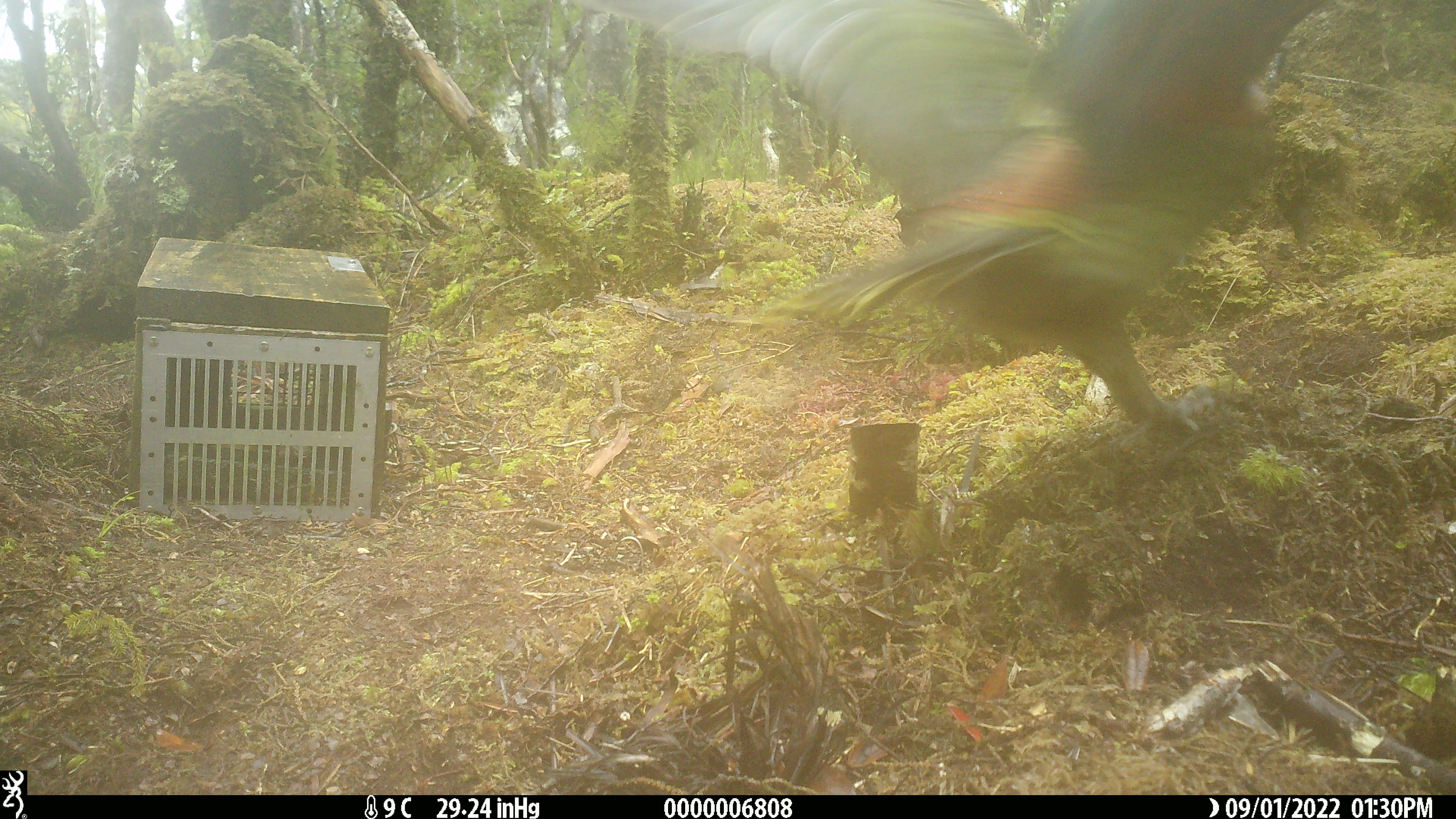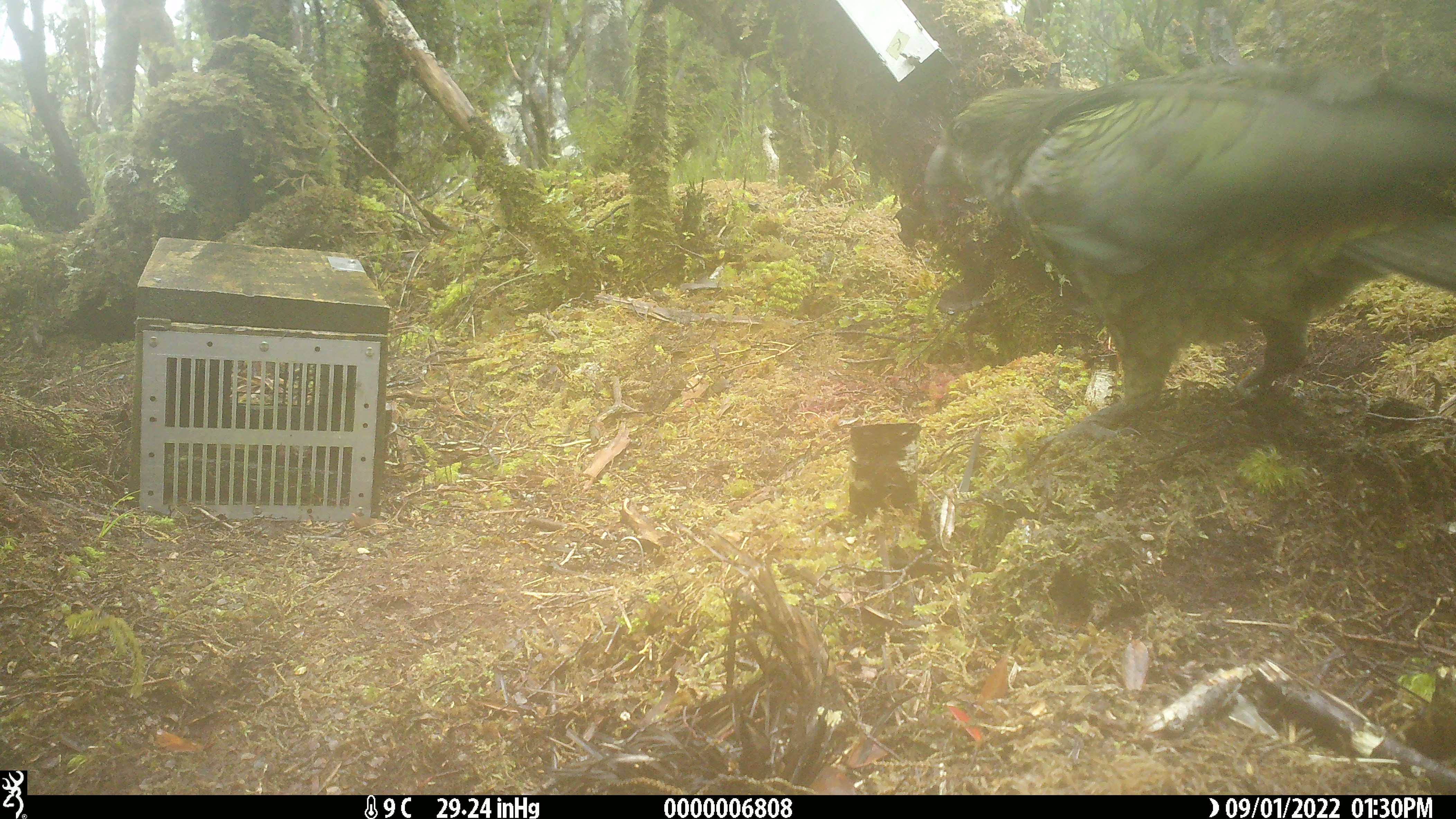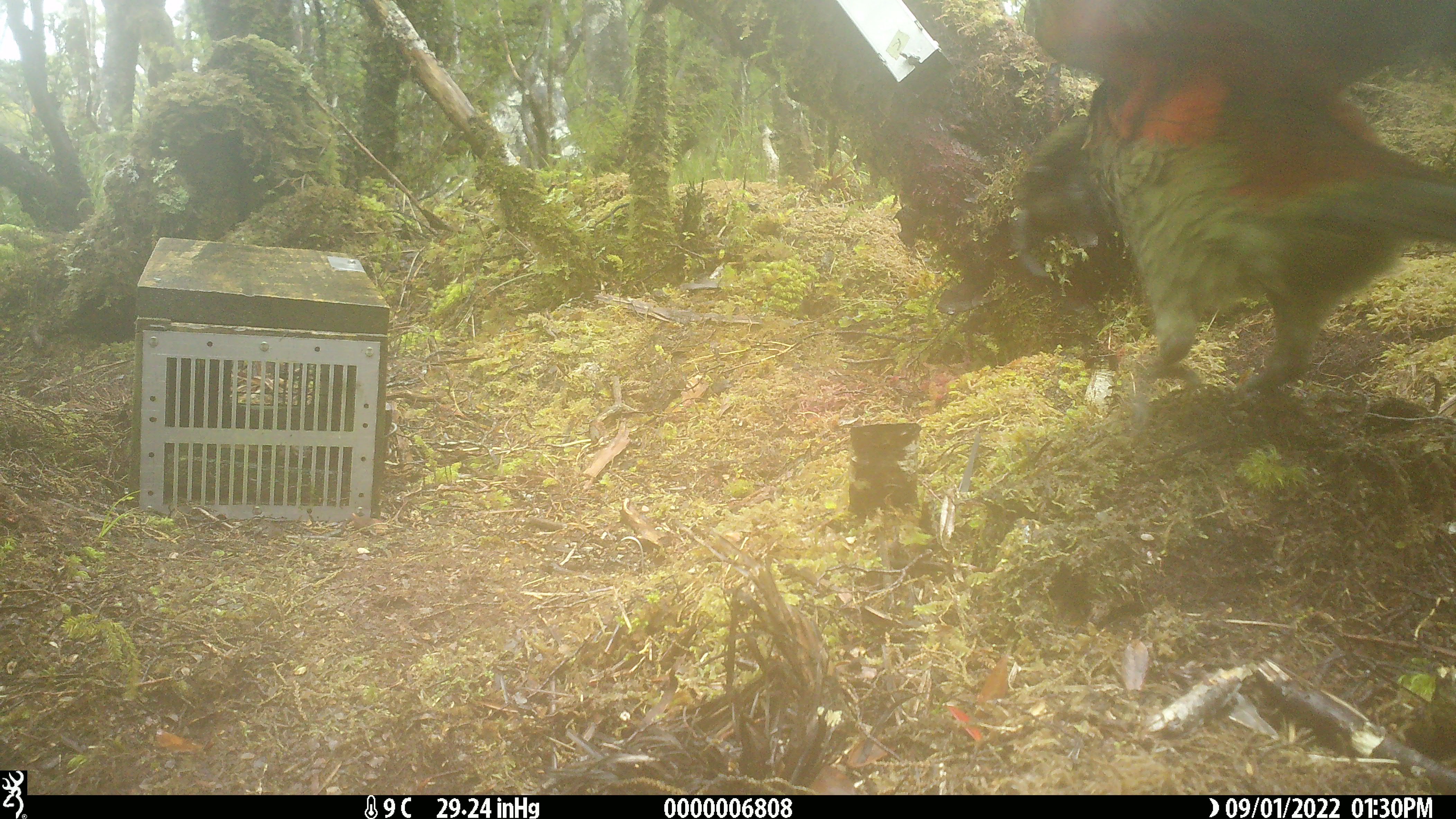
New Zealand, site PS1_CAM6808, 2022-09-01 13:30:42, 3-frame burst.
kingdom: Animalia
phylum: Chordata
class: Aves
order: Psittaciformes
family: Strigopidae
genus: Nestor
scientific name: Nestor notabilis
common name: kea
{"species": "kea (Nestor notabilis)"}